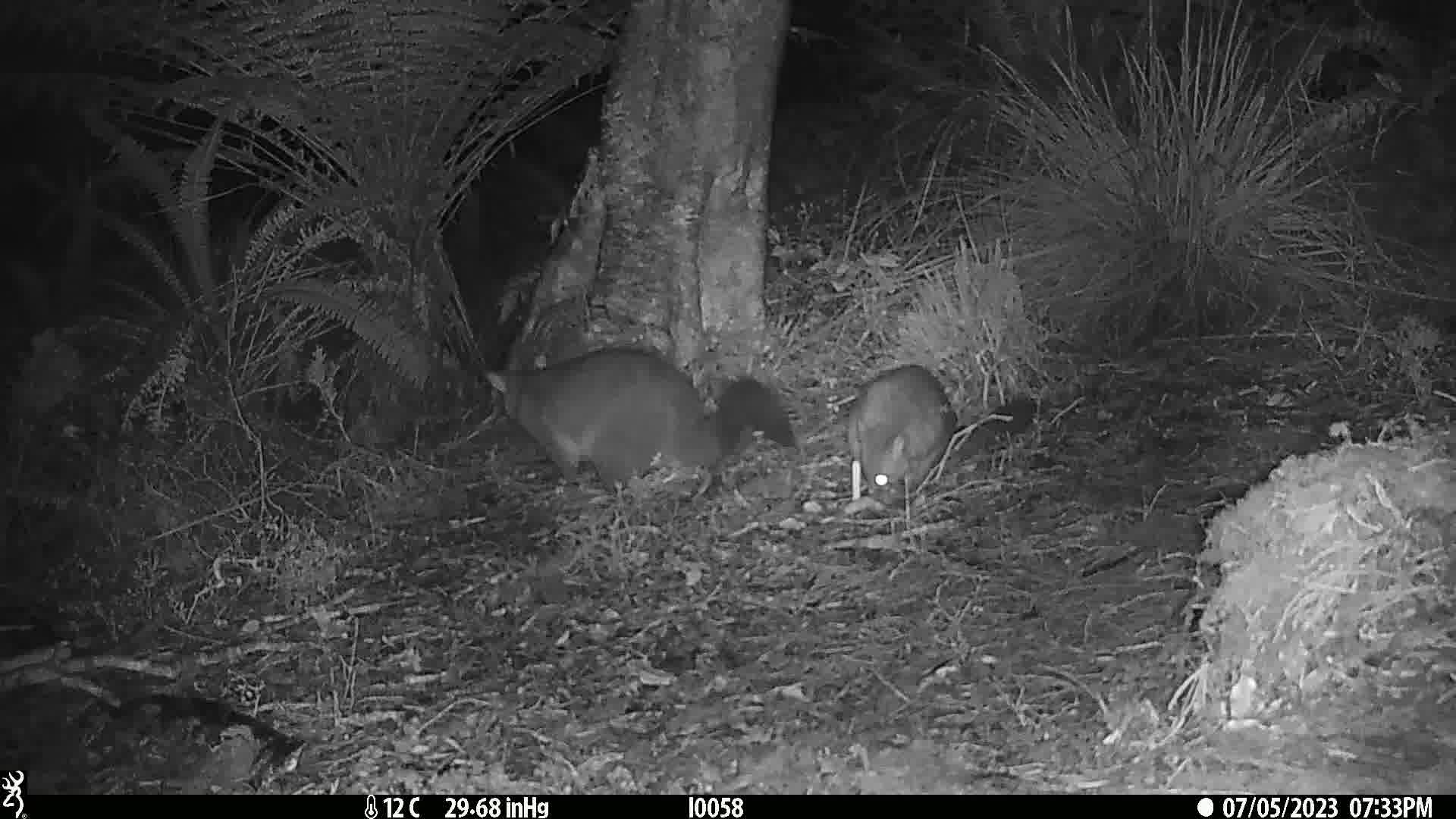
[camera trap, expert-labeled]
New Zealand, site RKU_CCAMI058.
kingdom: Animalia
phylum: Chordata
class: Mammalia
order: Diprotodontia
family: Phalangeridae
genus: Trichosurus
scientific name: Trichosurus vulpecula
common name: common brushtail possum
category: possum